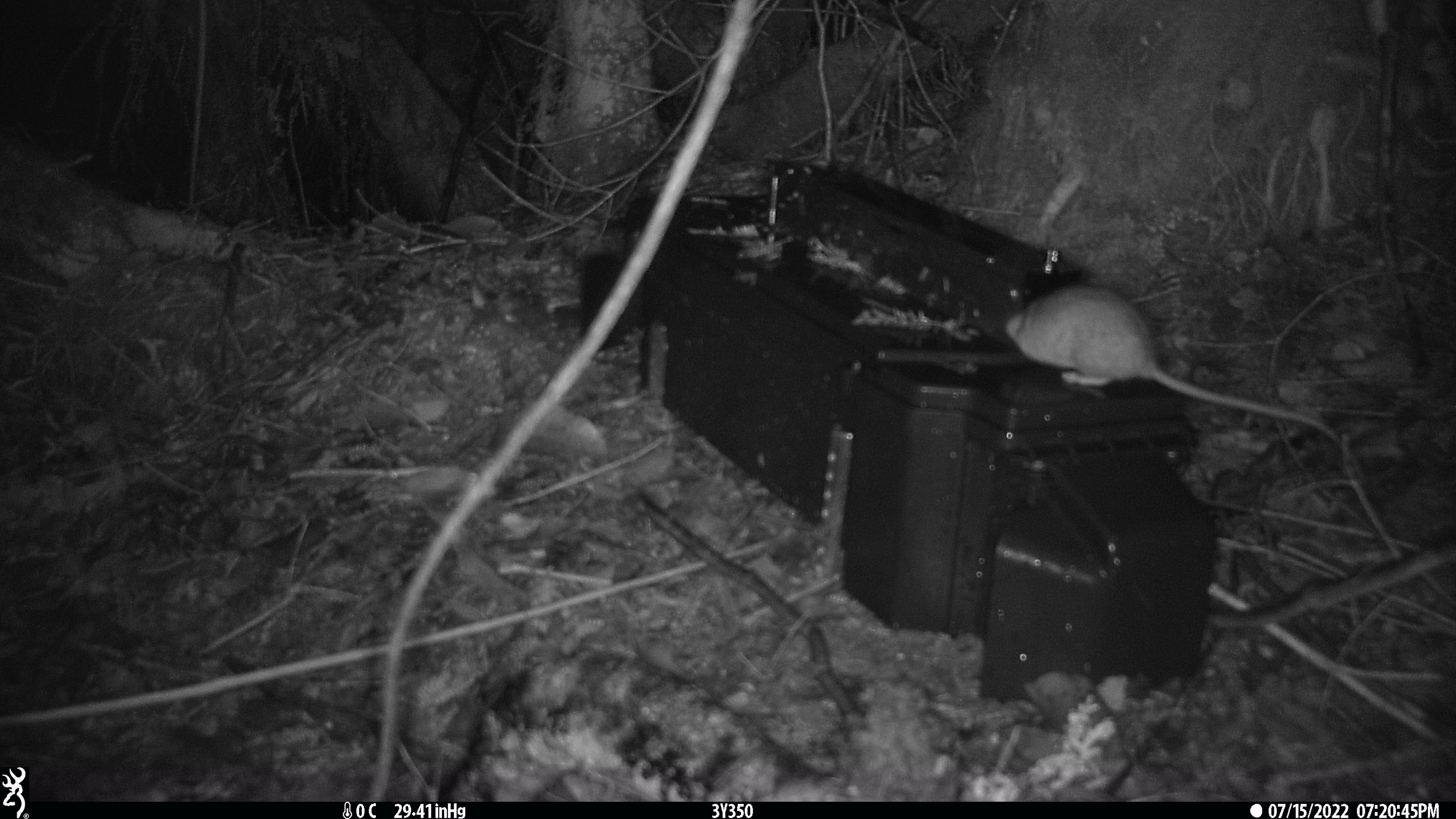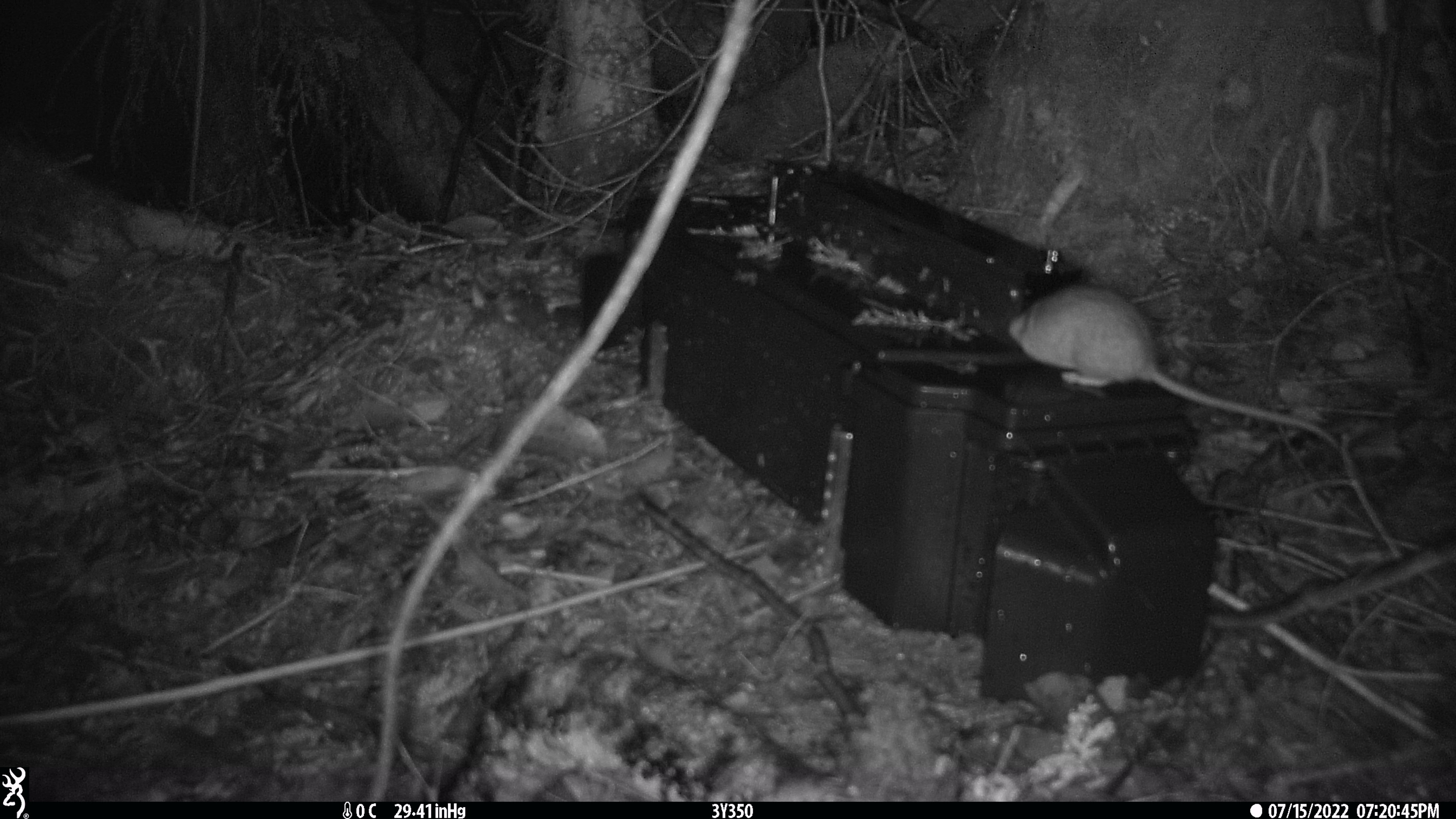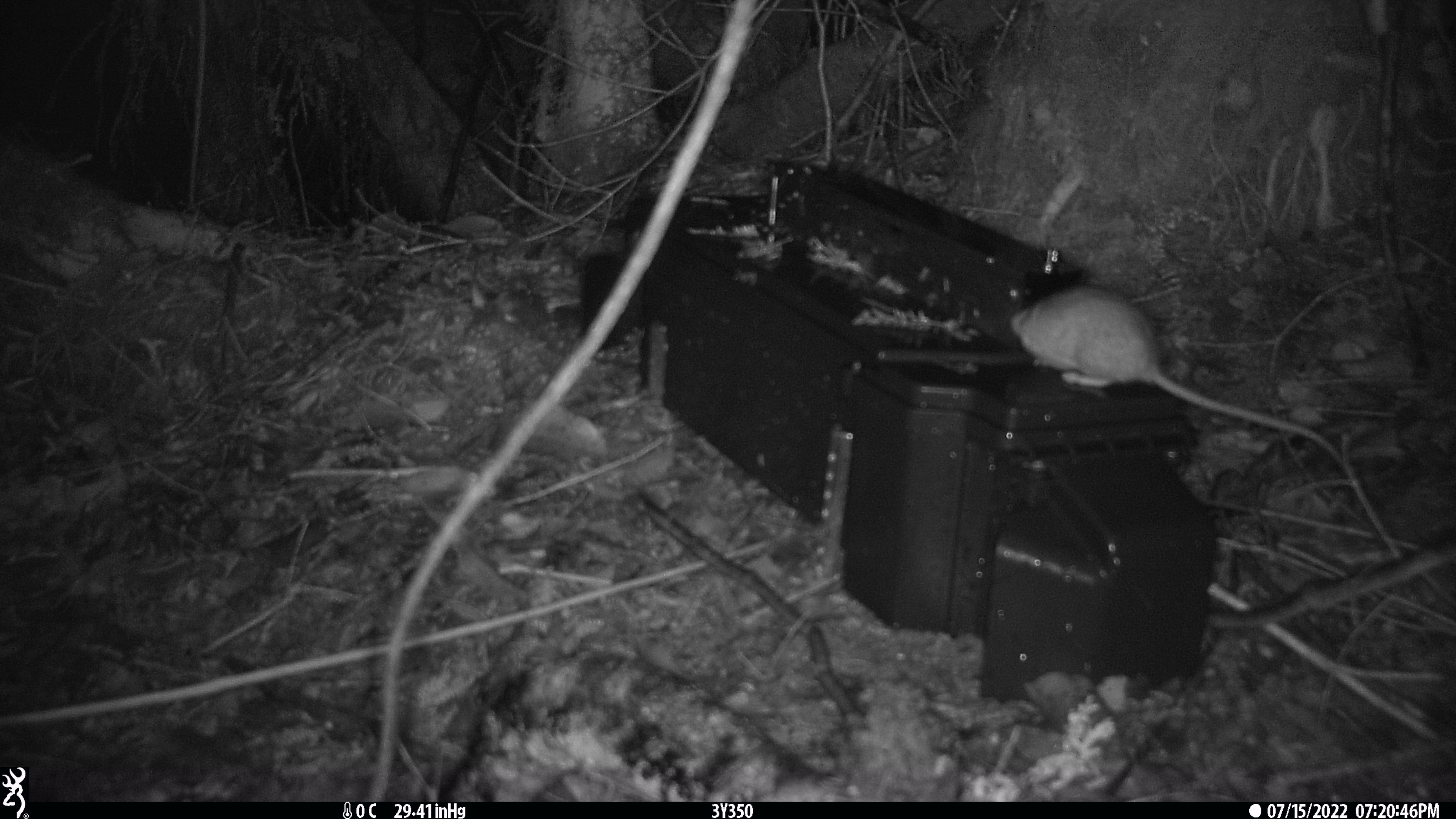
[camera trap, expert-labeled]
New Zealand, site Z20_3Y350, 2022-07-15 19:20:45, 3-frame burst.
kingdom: Animalia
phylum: Chordata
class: Mammalia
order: Rodentia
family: Muridae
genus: Rattus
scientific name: Rattus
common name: rat